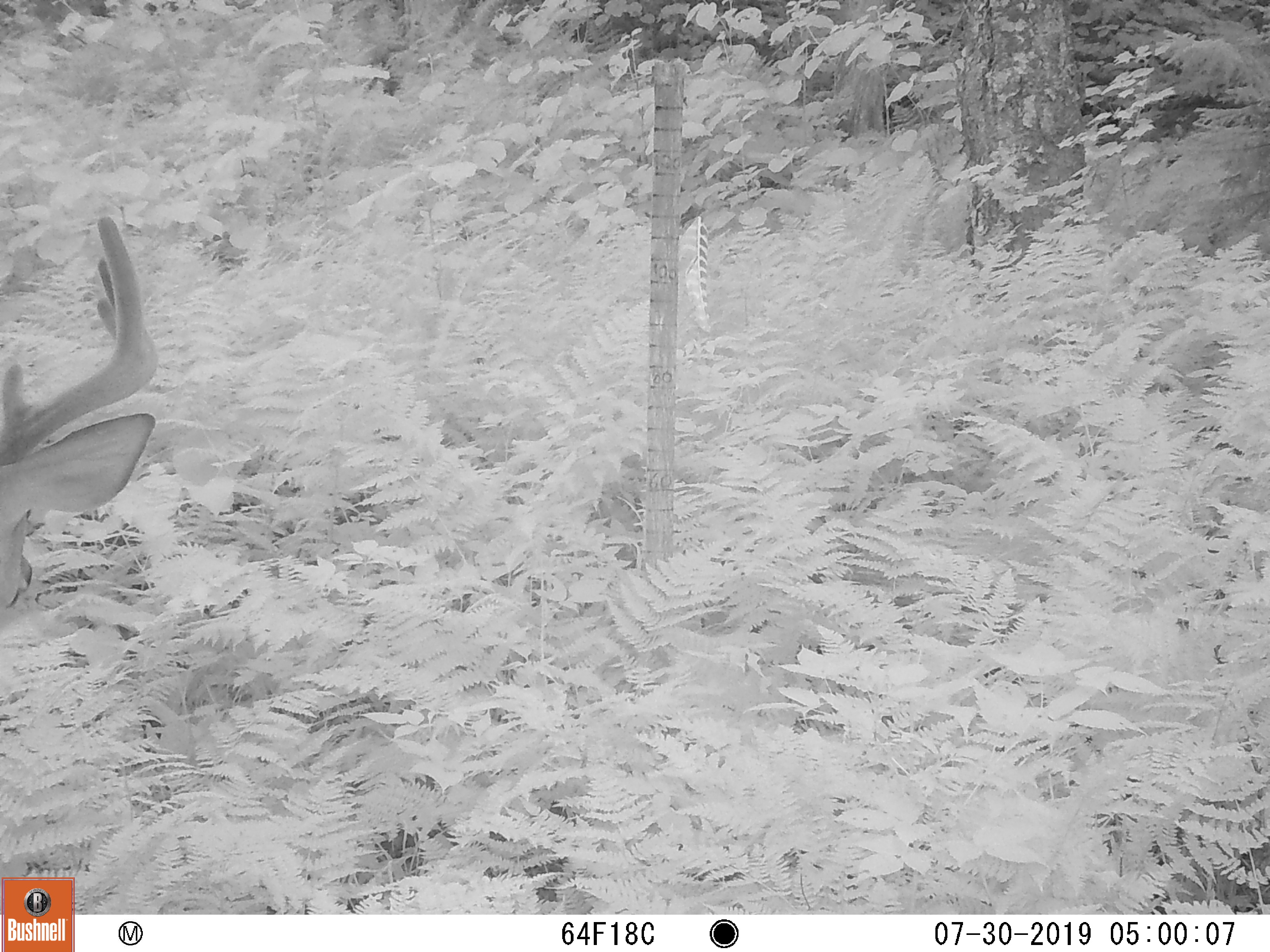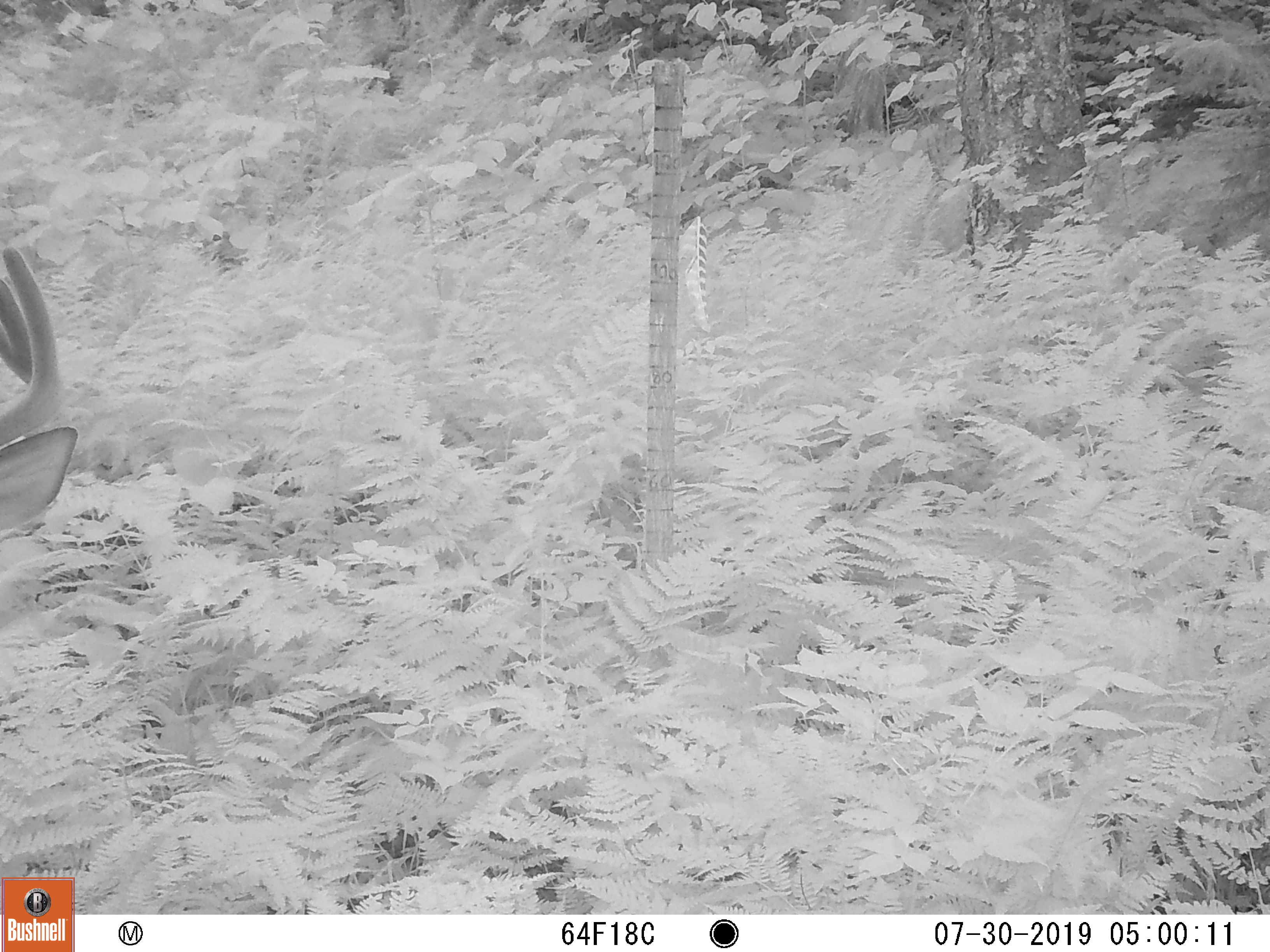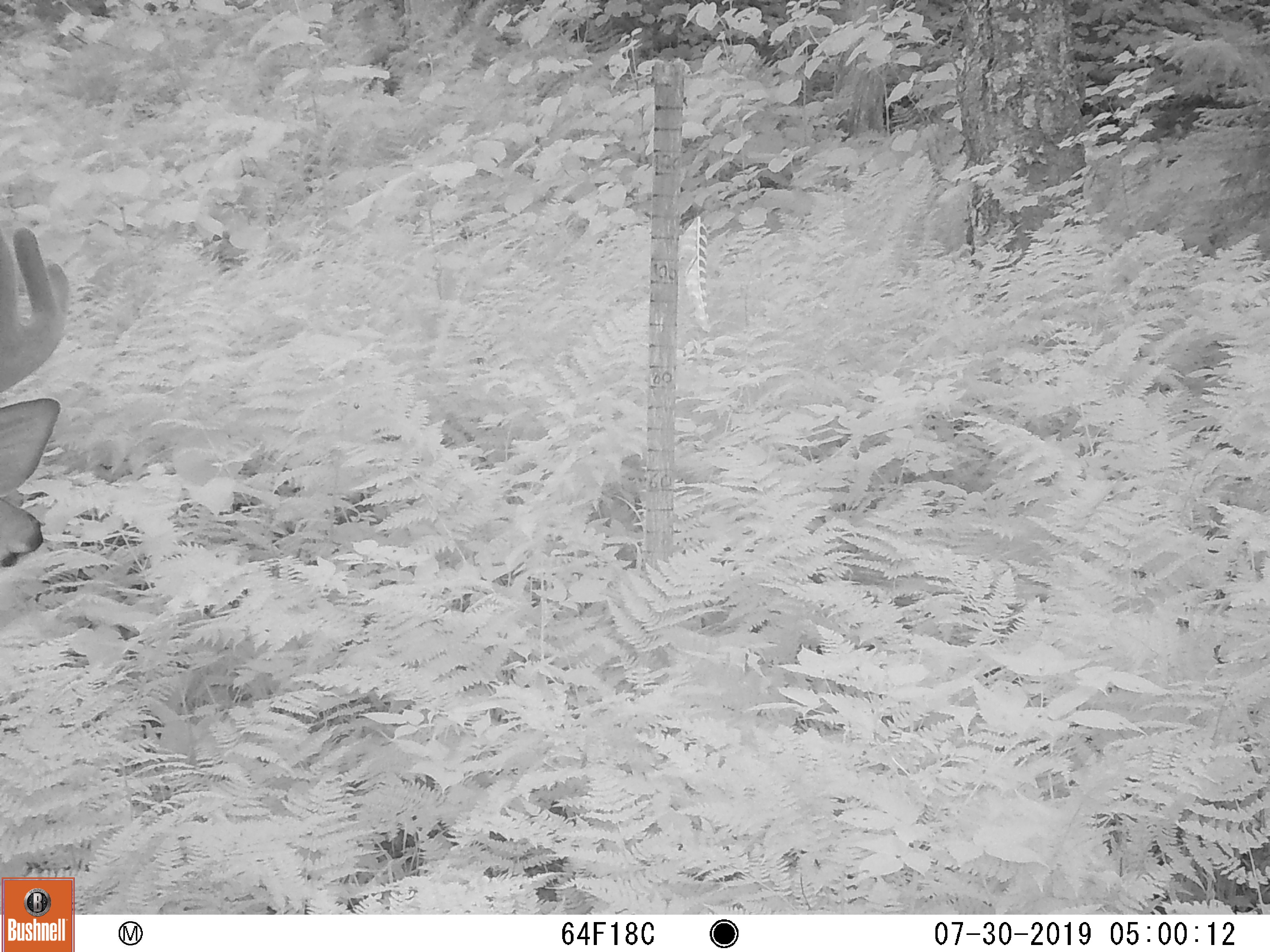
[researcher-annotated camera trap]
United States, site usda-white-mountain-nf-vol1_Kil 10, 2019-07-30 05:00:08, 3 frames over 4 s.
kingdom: Animalia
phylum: Chordata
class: Mammalia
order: Artiodactyla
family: Cervidae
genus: Odocoileus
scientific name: Odocoileus virginianus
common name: white-tailed deer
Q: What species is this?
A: White-tailed deer (Odocoileus virginianus).